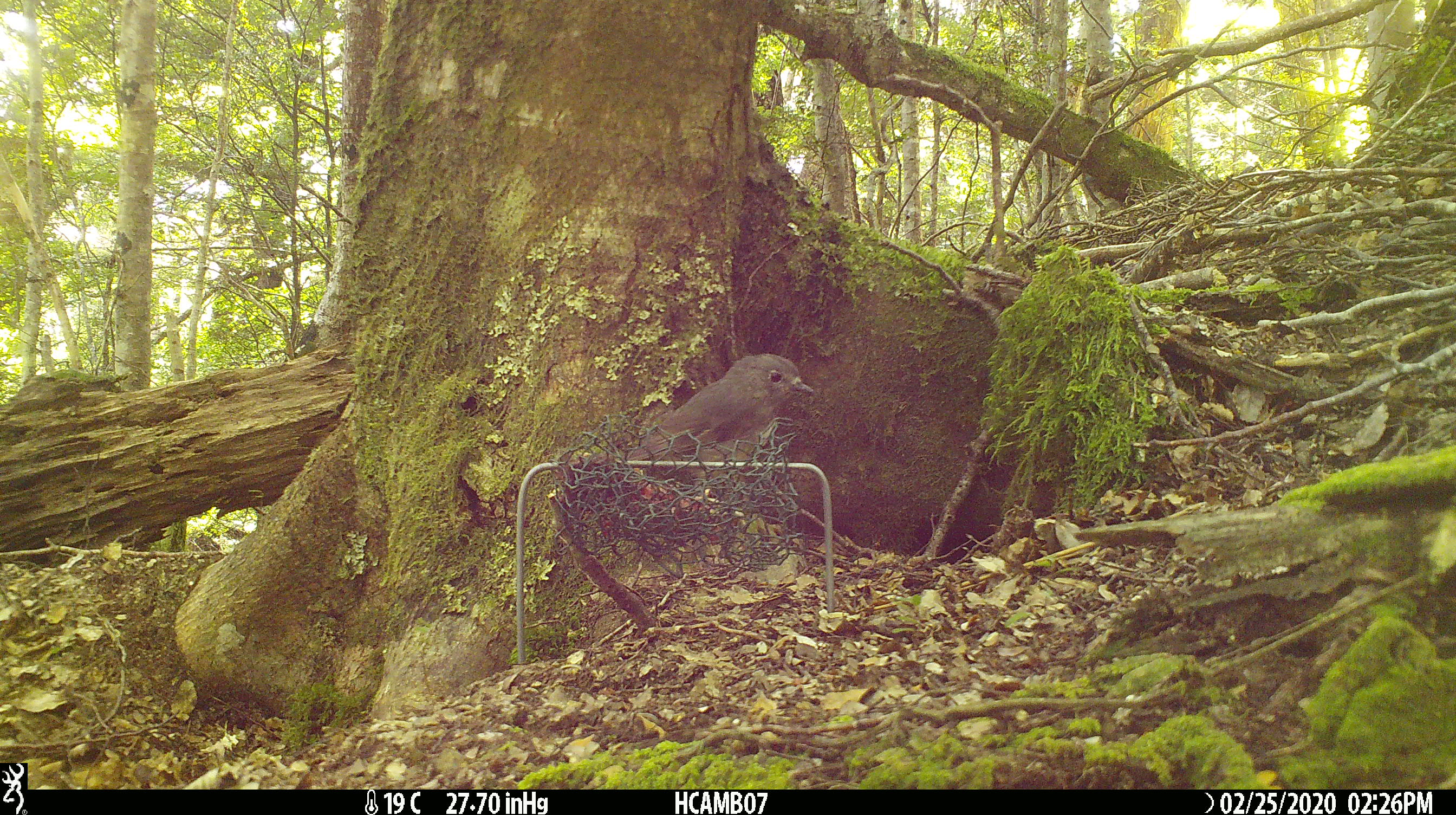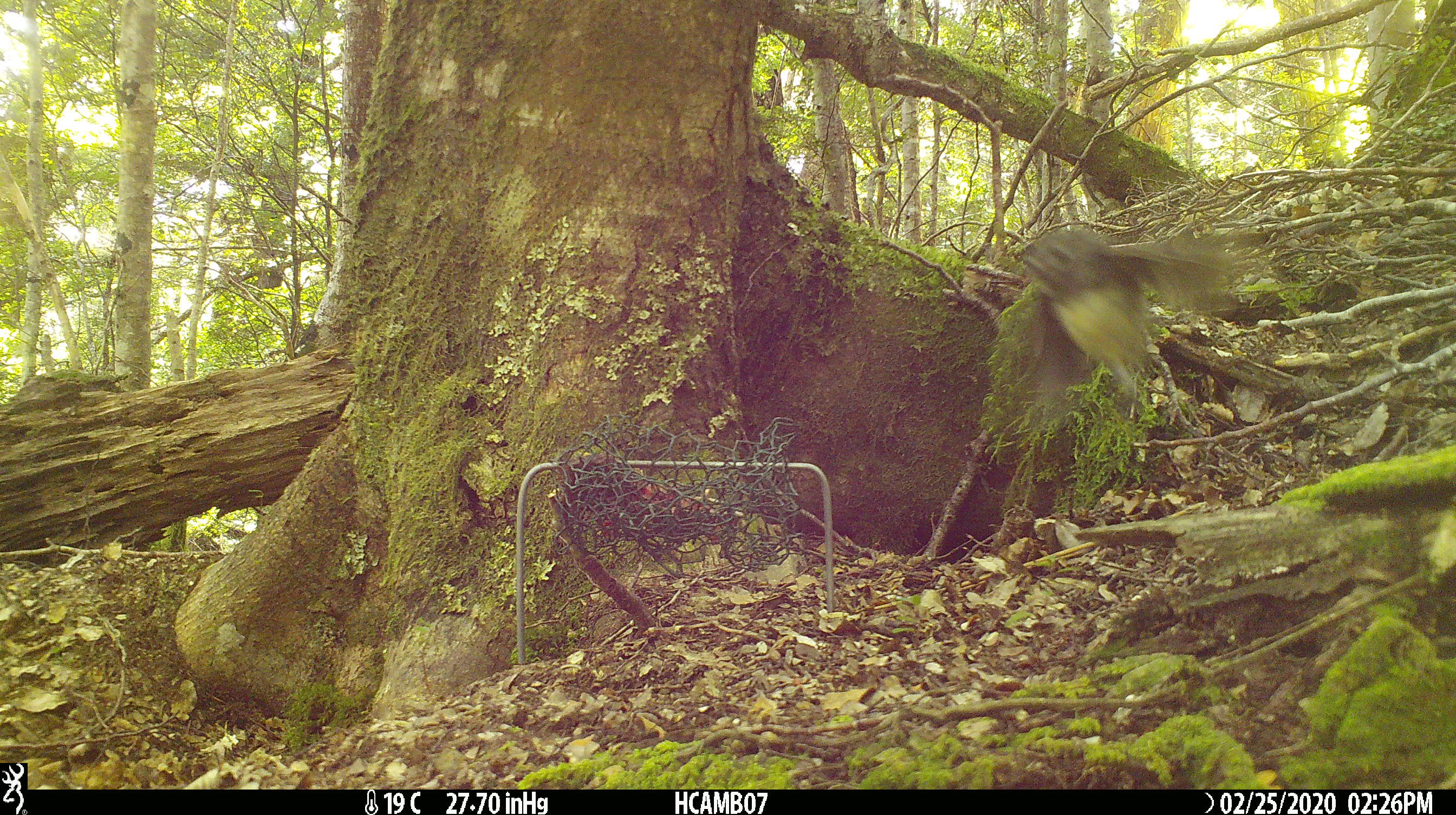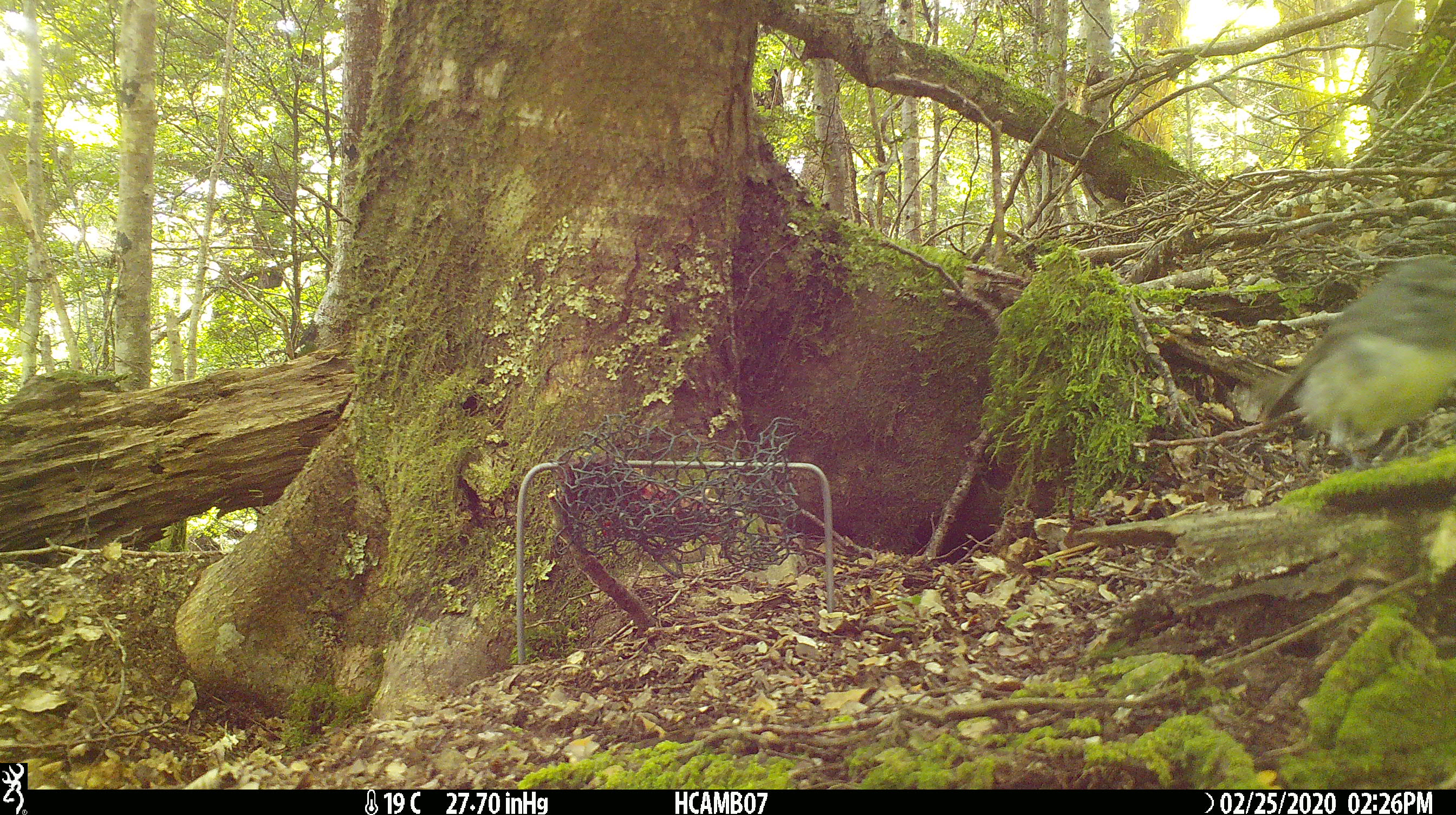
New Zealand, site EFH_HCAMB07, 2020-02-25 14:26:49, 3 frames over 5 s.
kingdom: Animalia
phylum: Chordata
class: Aves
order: Passeriformes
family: Petroicidae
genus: Petroica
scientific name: Petroica australis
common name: new zealand robin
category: robin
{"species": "robin (new zealand robin) (Petroica australis)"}